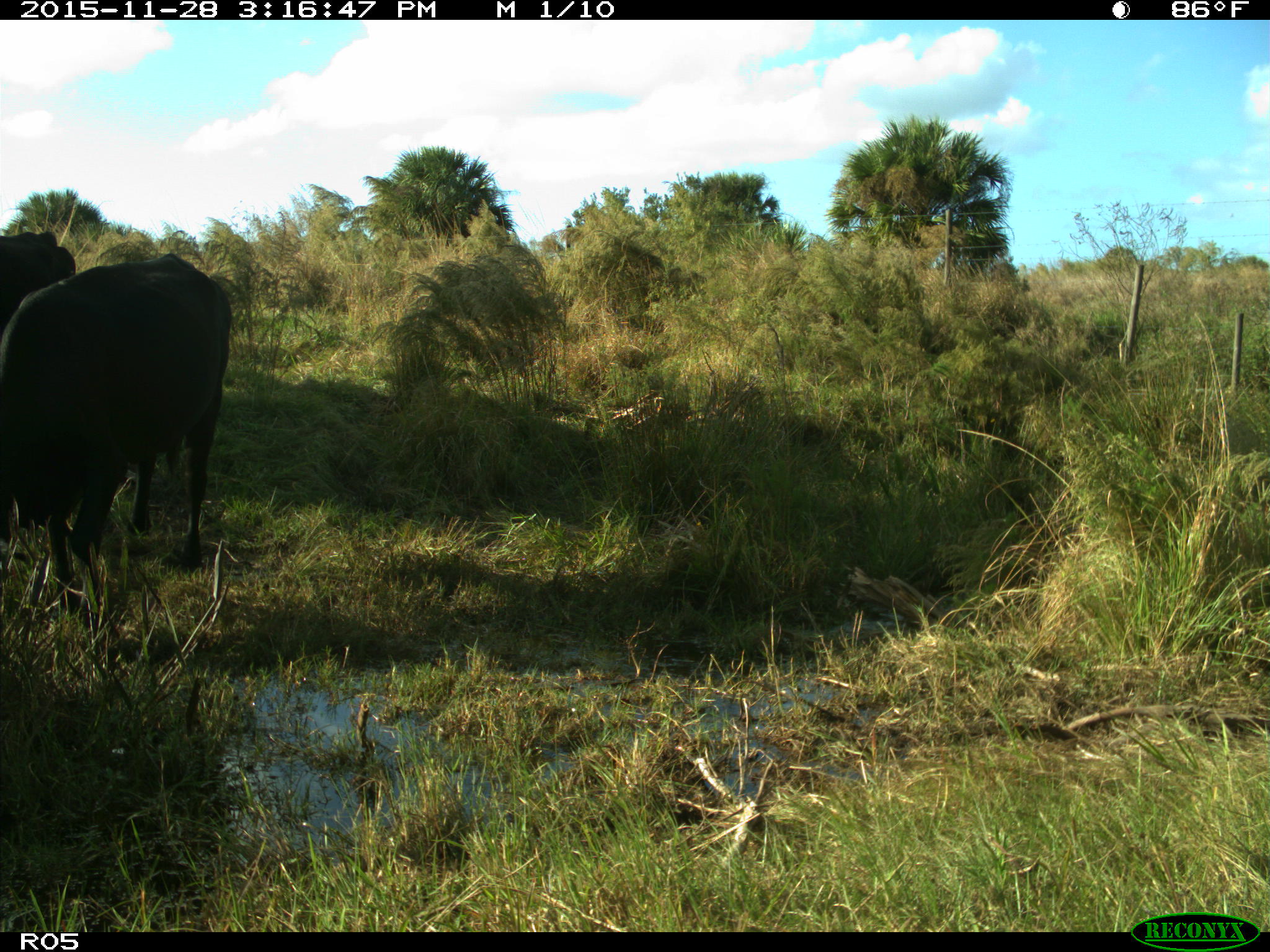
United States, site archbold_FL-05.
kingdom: Animalia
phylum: Chordata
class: Mammalia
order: Artiodactyla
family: Bovidae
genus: Bos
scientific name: Bos taurus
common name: domestic cow